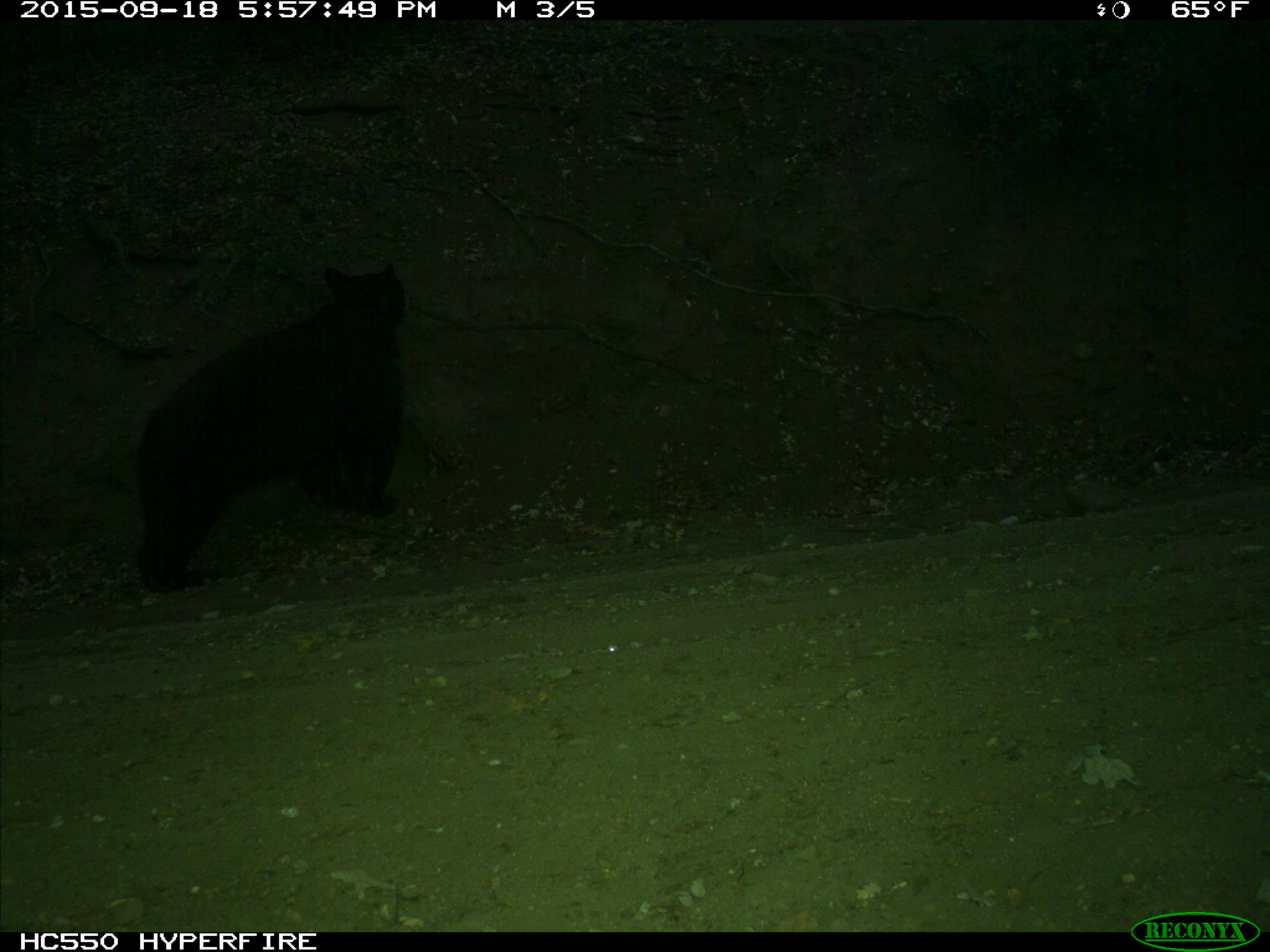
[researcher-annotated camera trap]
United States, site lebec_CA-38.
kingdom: Animalia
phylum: Chordata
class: Mammalia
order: Carnivora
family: Ursidae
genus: Ursus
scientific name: Ursus americanus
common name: american black bear